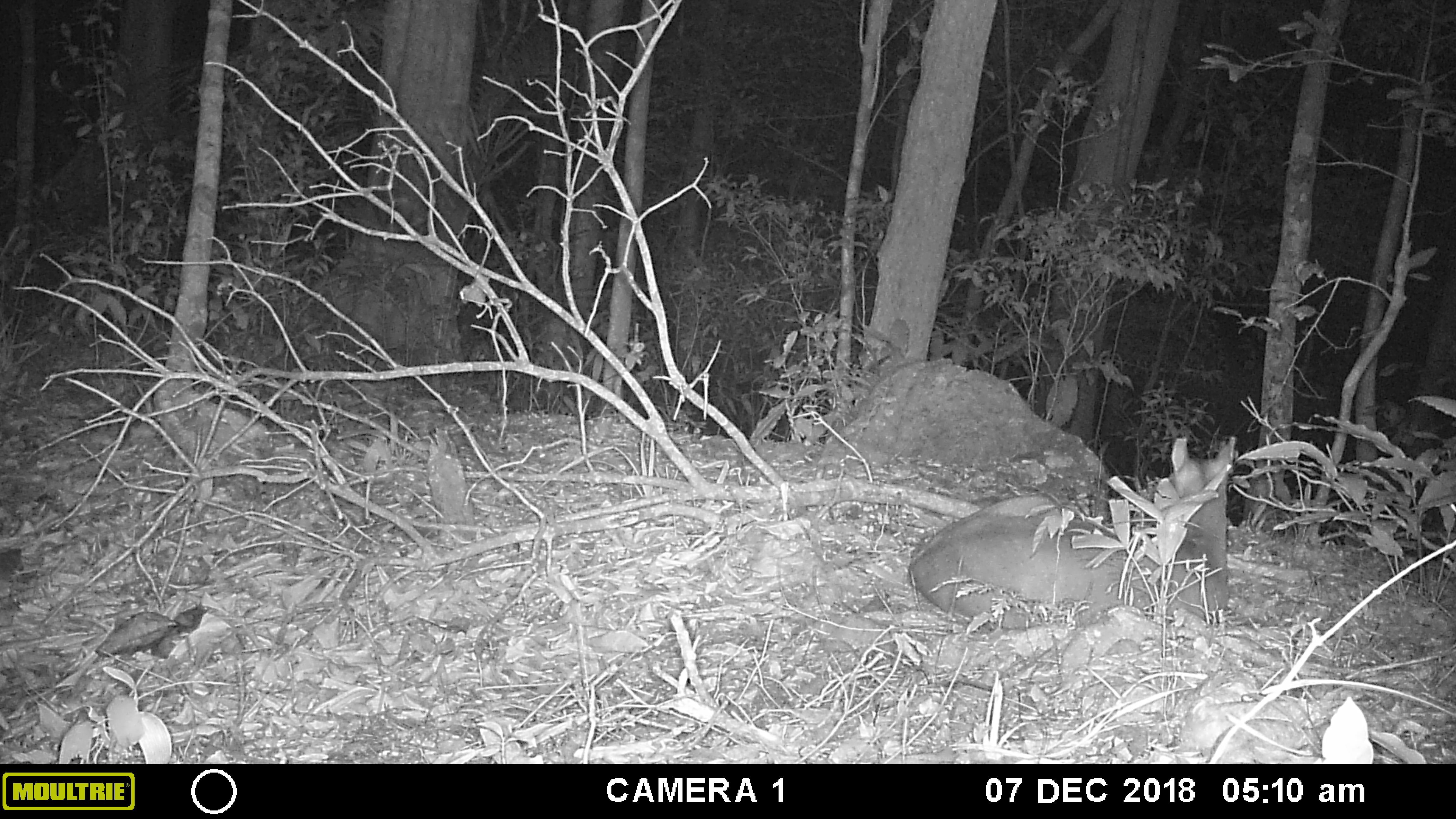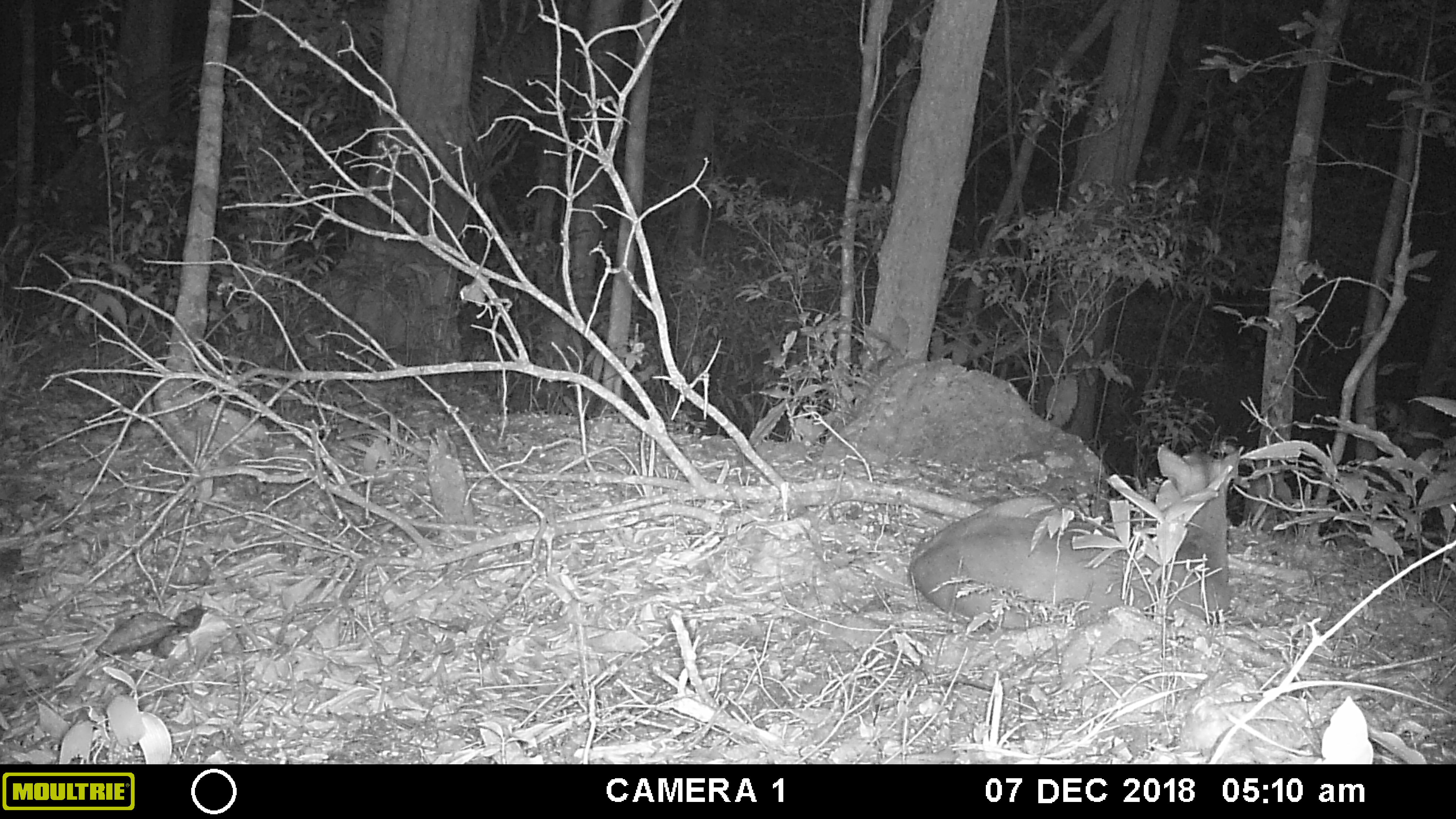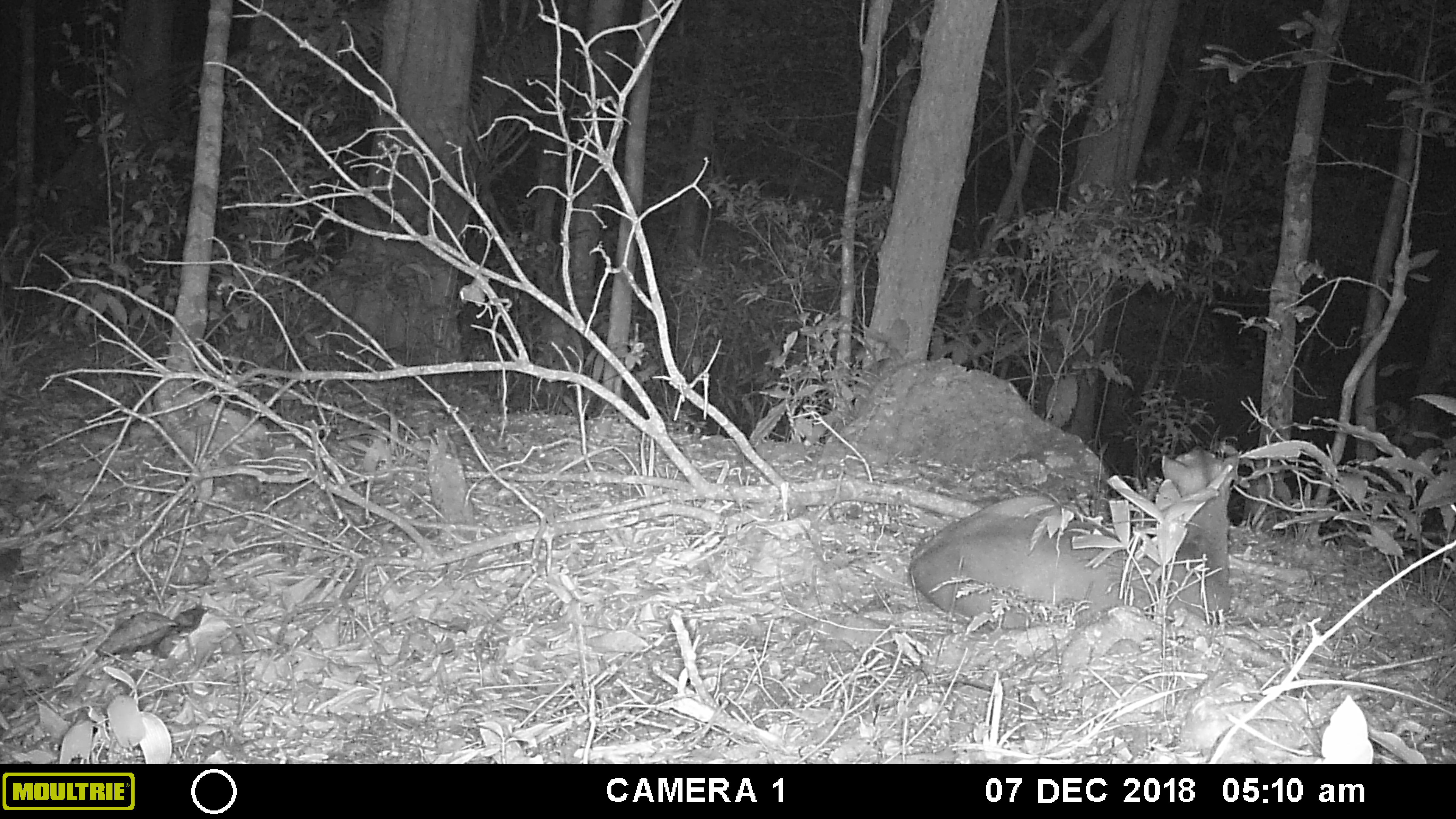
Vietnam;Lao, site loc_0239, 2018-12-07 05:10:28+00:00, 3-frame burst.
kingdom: Animalia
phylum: Chordata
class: Mammalia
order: Artiodactyla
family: Cervidae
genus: Muntiacus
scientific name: Muntiacus vuquangensis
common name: large-antlered muntjac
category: large antlered muntjac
Large antlered muntjac (large-antlered muntjac) (Muntiacus vuquangensis). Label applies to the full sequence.